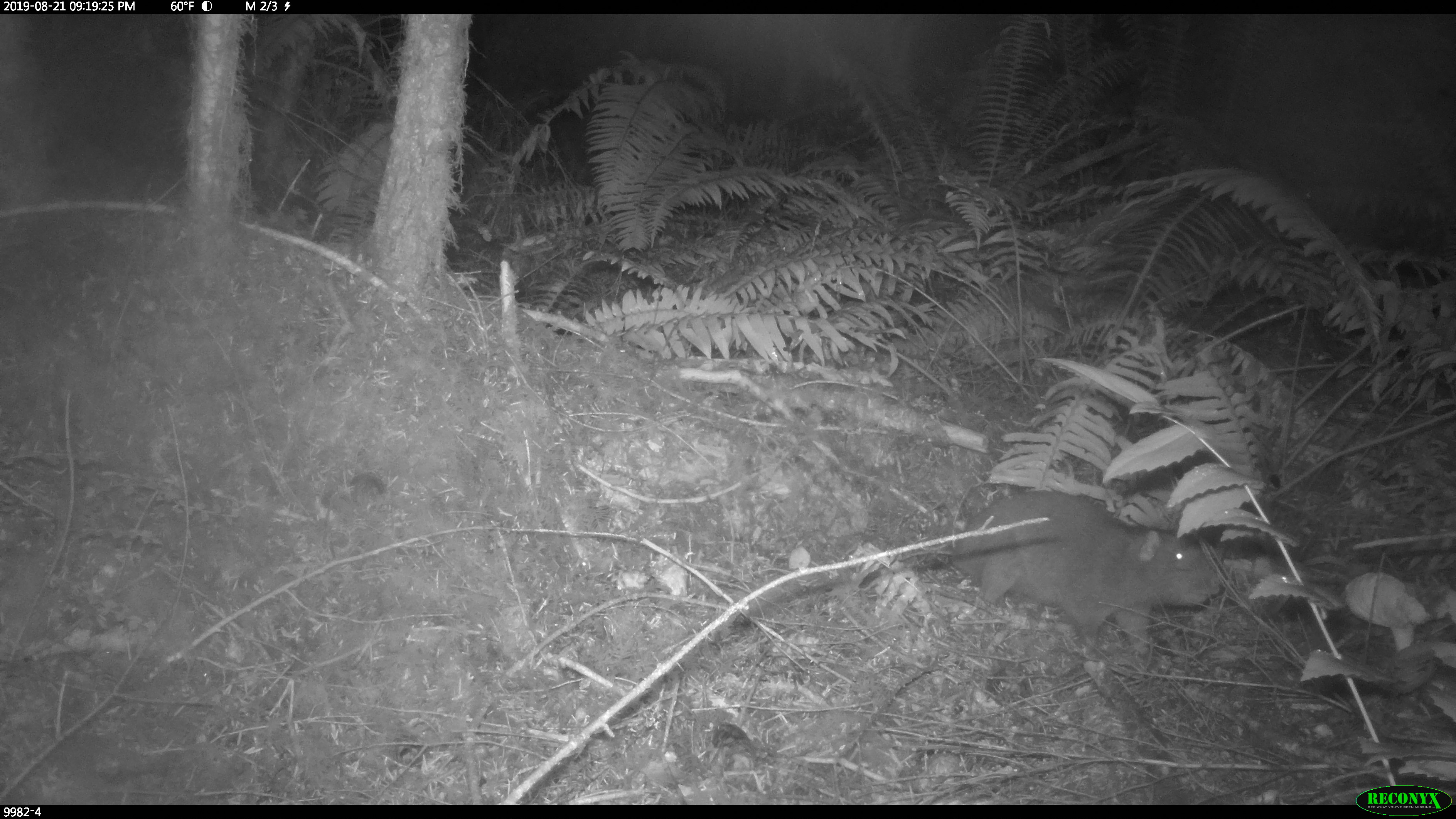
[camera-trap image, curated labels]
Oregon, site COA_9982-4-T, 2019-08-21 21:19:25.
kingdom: Animalia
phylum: Chordata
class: Mammalia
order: Rodentia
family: Aplodontiidae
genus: Aplodontia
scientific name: Aplodontia rufa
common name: mountain beaver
Mountain beaver (Aplodontia rufa).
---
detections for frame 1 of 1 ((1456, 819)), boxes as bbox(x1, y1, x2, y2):
mountain beaver: bbox(949, 489, 1229, 657)